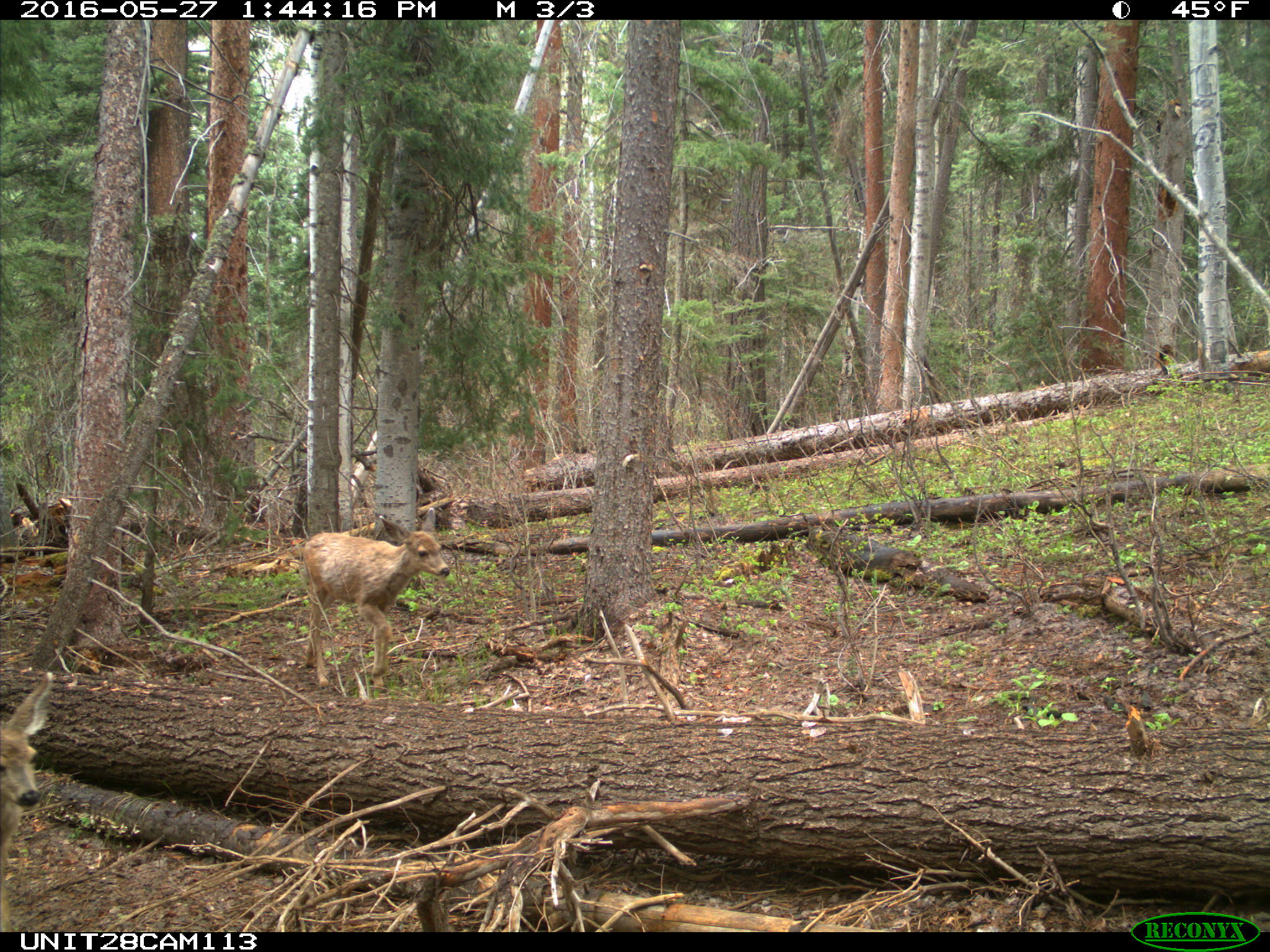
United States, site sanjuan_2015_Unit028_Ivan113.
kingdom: Animalia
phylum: Chordata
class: Mammalia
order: Artiodactyla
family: Cervidae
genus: Odocoileus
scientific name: Odocoileus hemionus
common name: mule deer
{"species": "Odocoileus hemionus (mule deer)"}